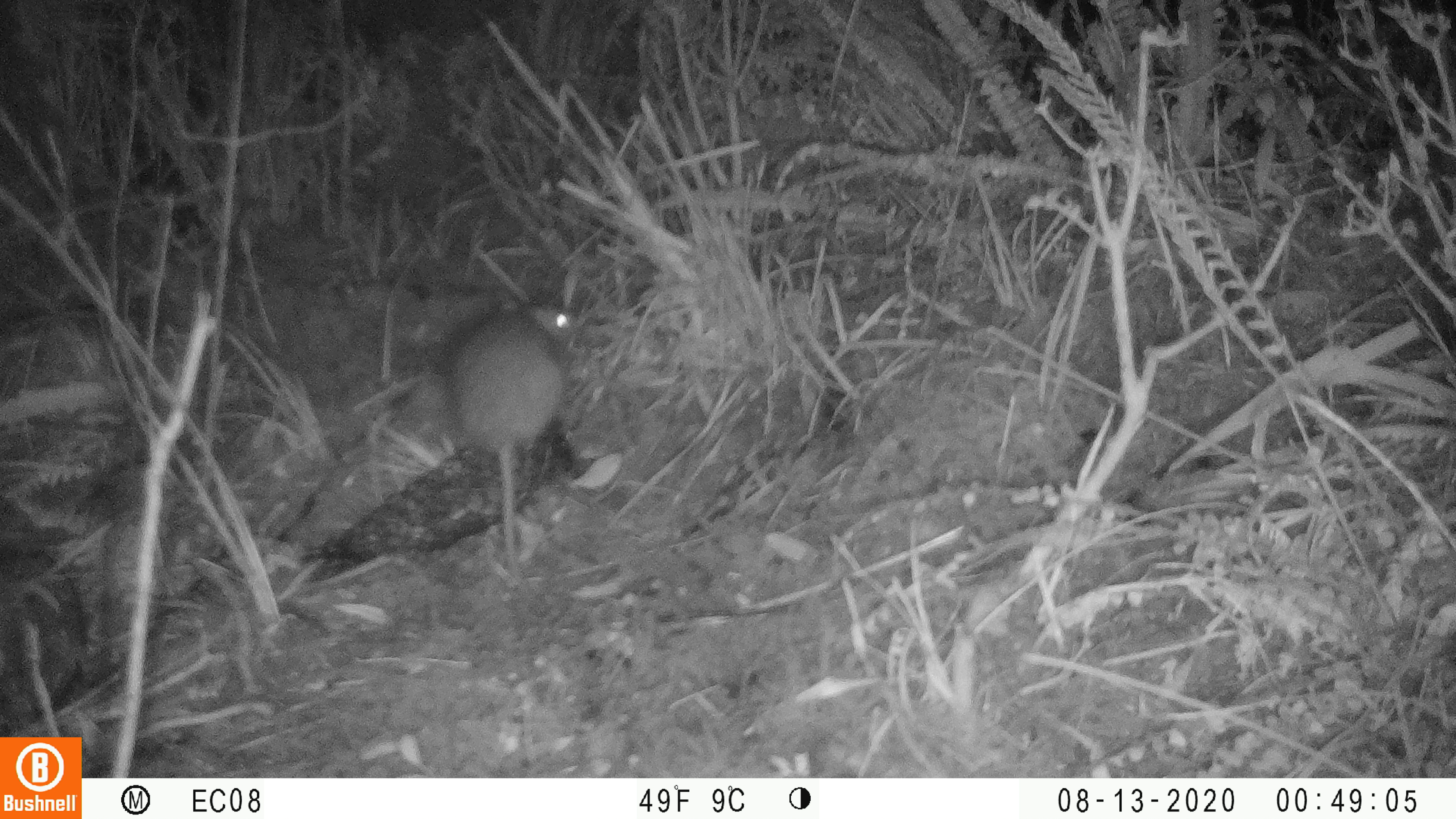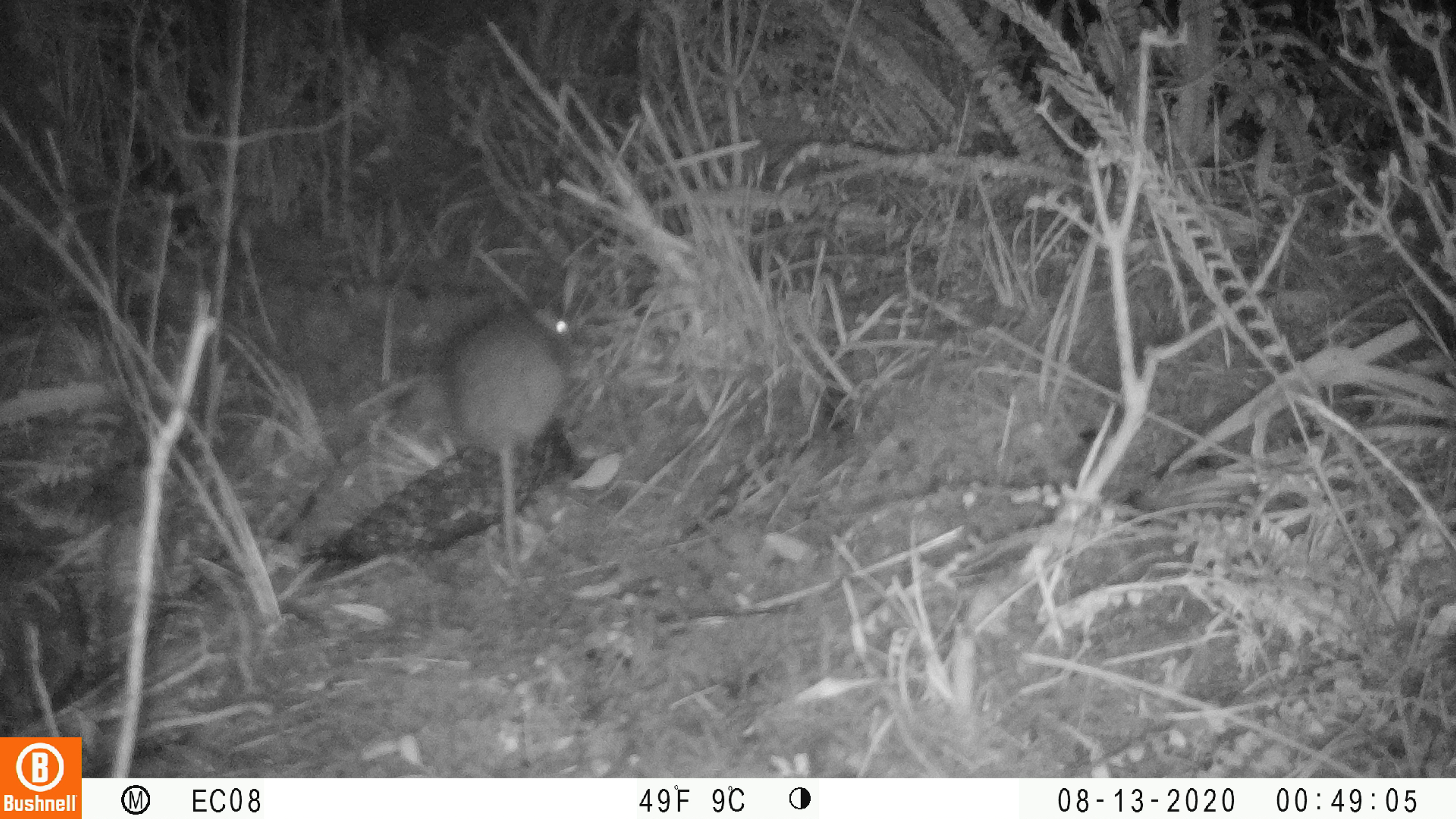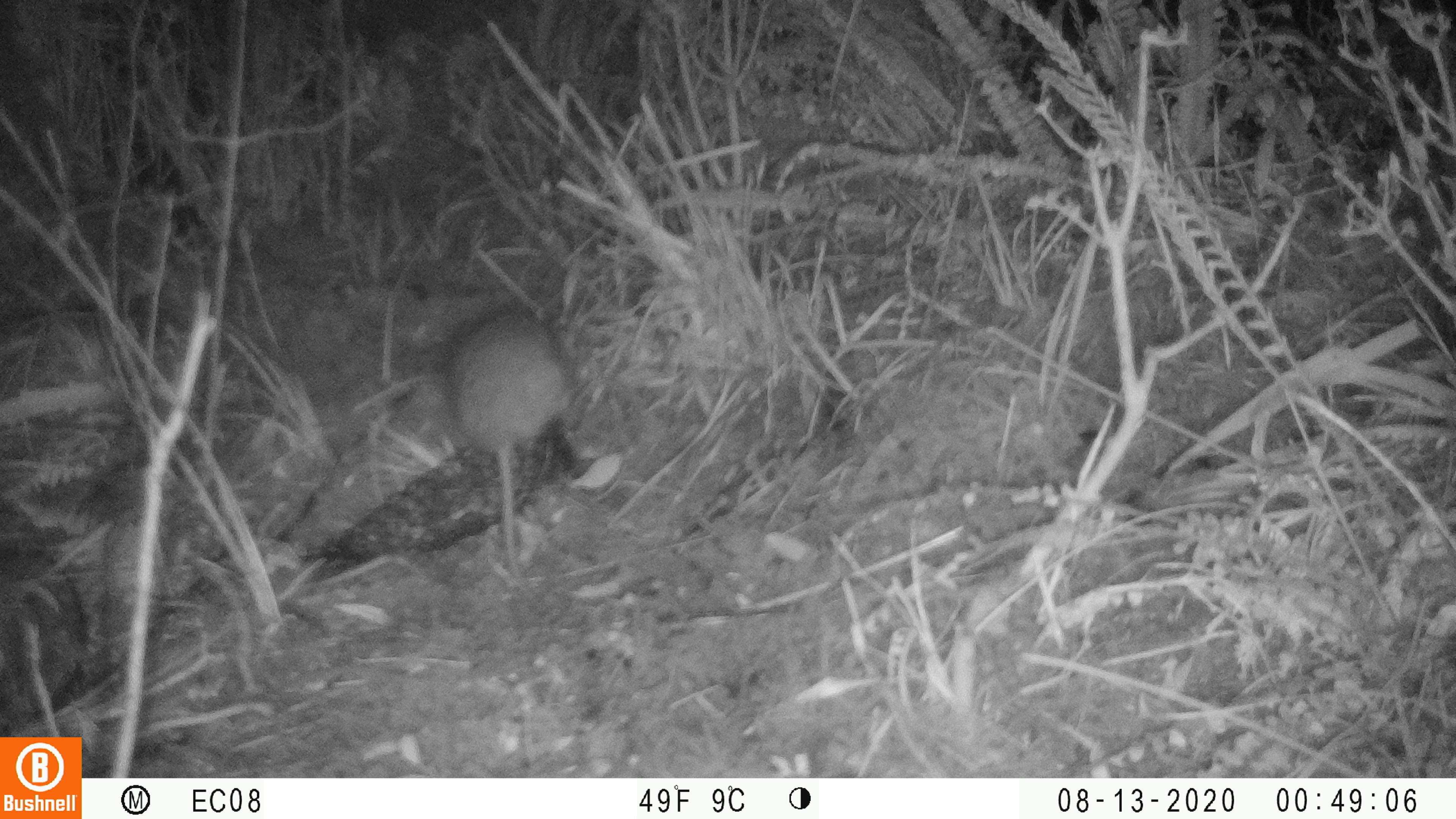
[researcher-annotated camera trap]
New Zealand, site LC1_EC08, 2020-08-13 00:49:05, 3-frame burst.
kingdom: Animalia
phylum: Chordata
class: Mammalia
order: Rodentia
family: Muridae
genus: Rattus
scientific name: Rattus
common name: rat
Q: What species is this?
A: Rat (Rattus).